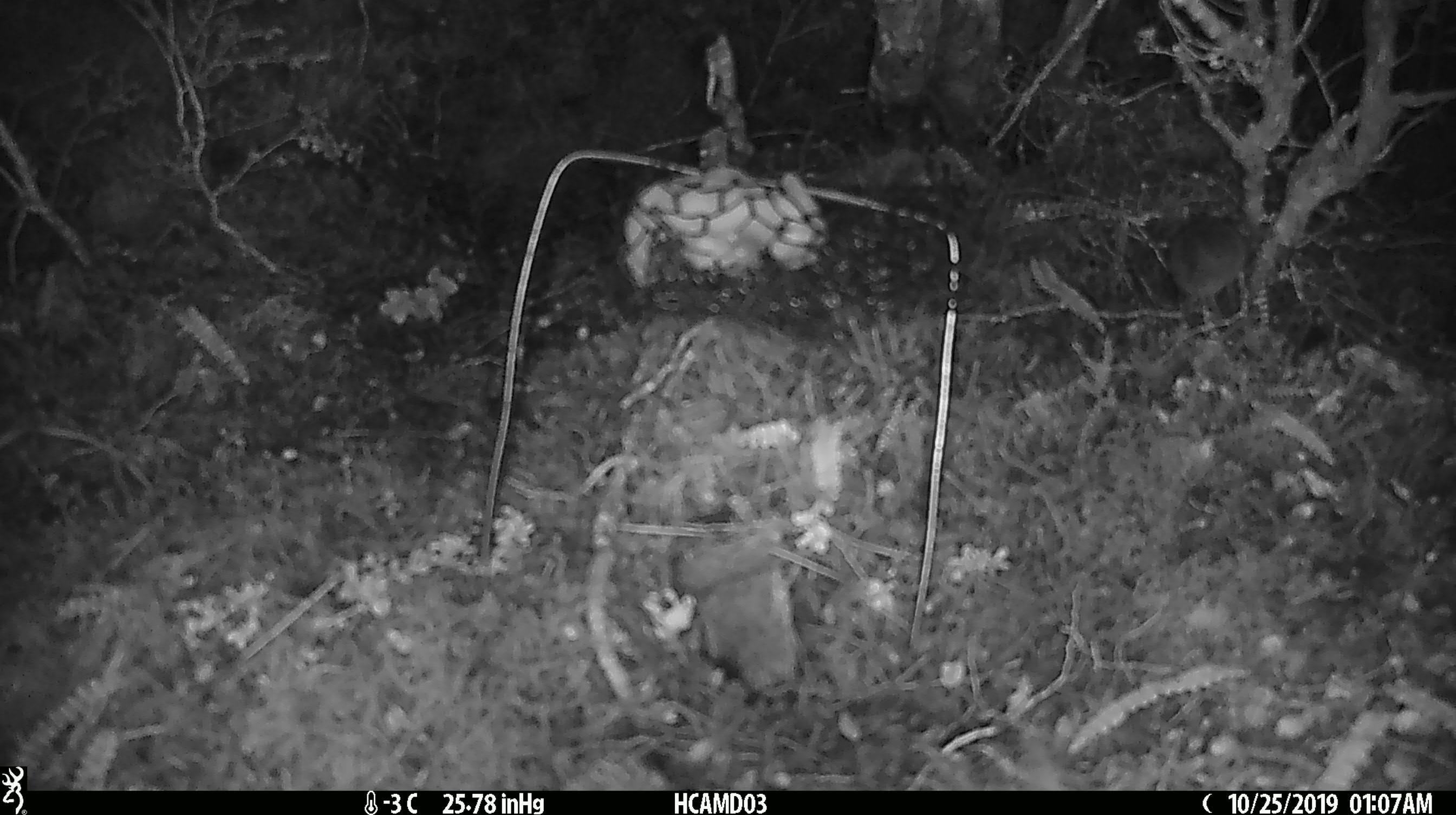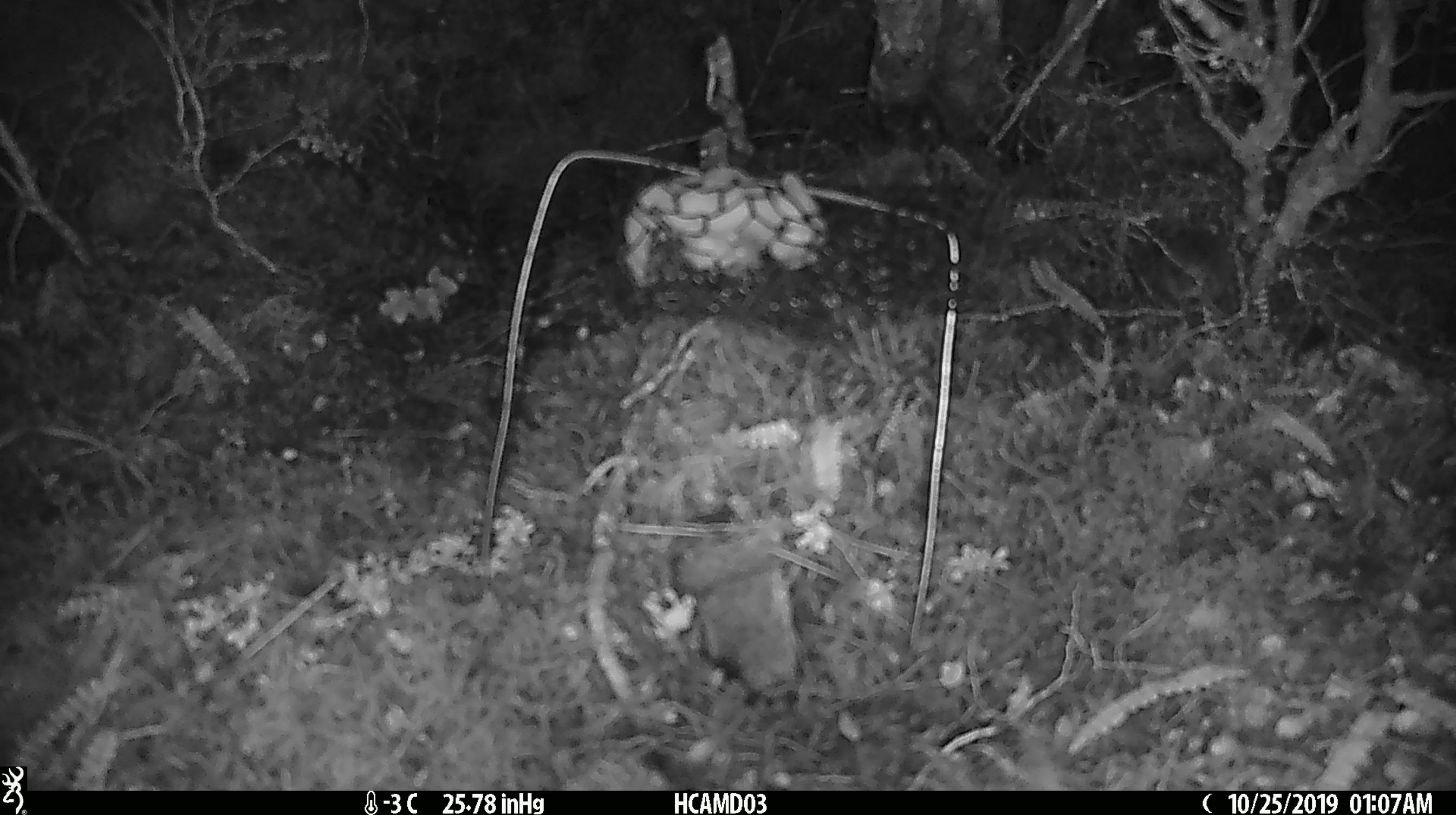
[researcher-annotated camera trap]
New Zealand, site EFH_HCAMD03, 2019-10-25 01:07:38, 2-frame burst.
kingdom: Animalia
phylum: Chordata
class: Mammalia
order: Rodentia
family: Muridae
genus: Mus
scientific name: Mus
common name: mouse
Mouse (Mus).